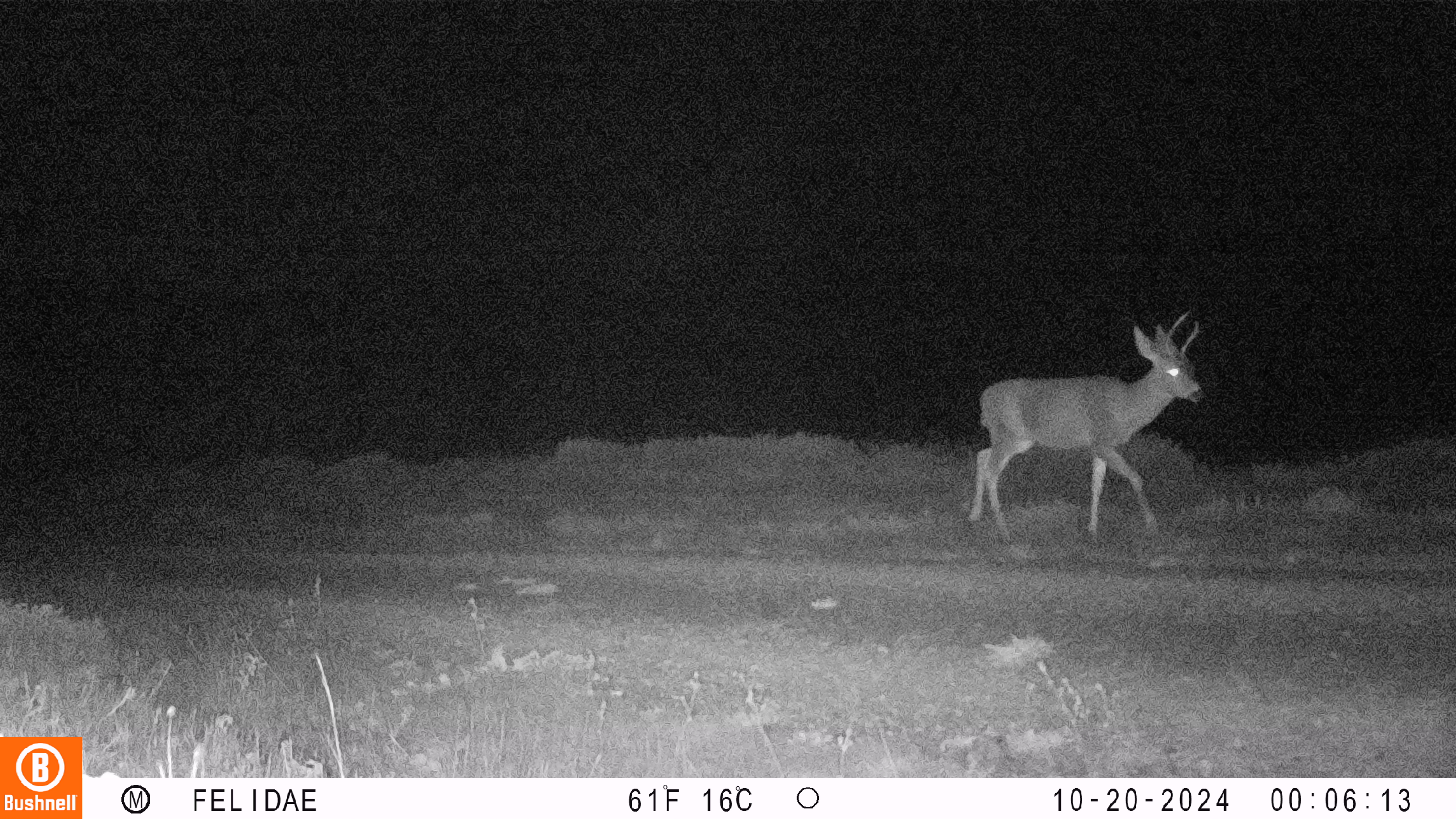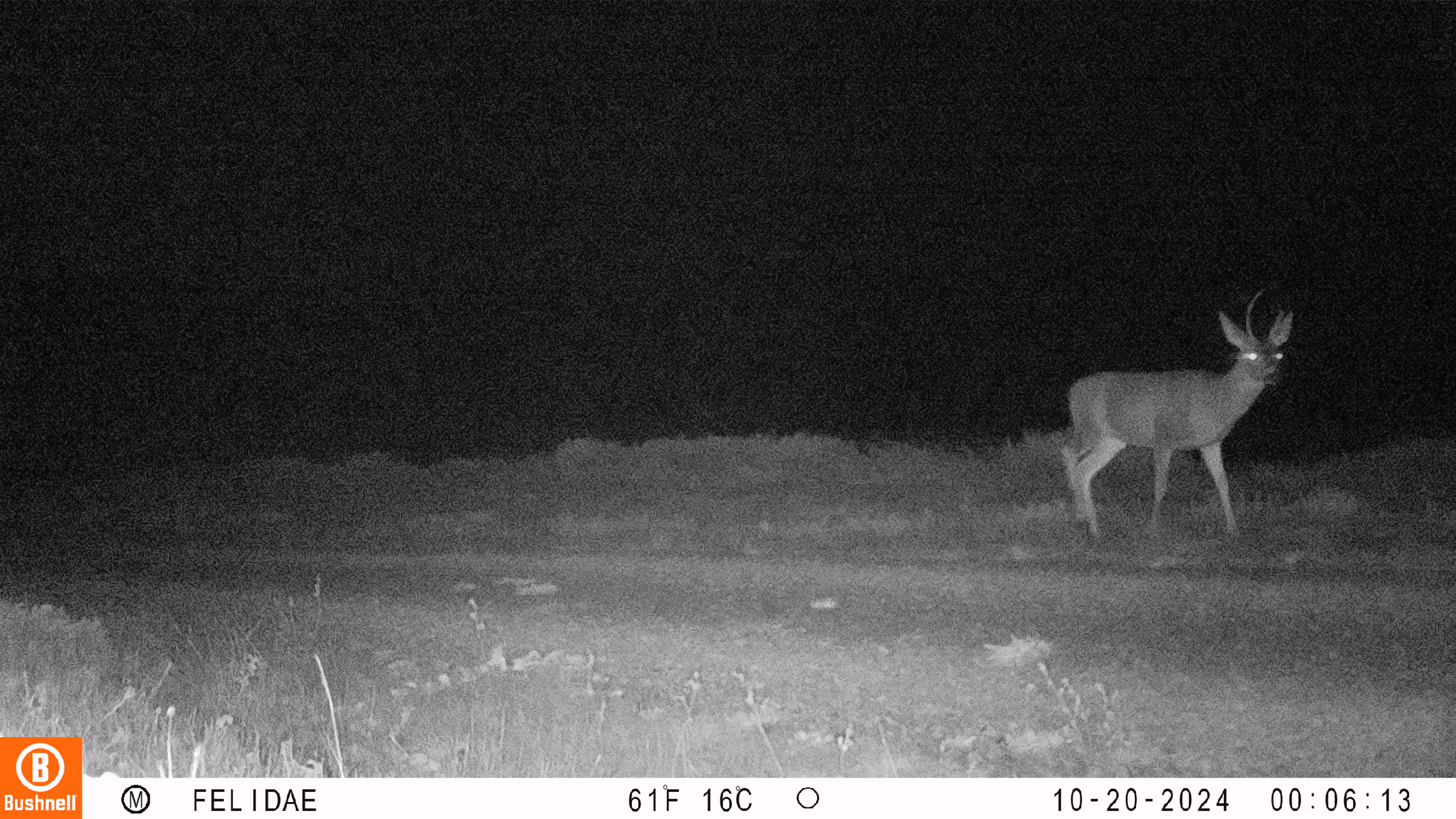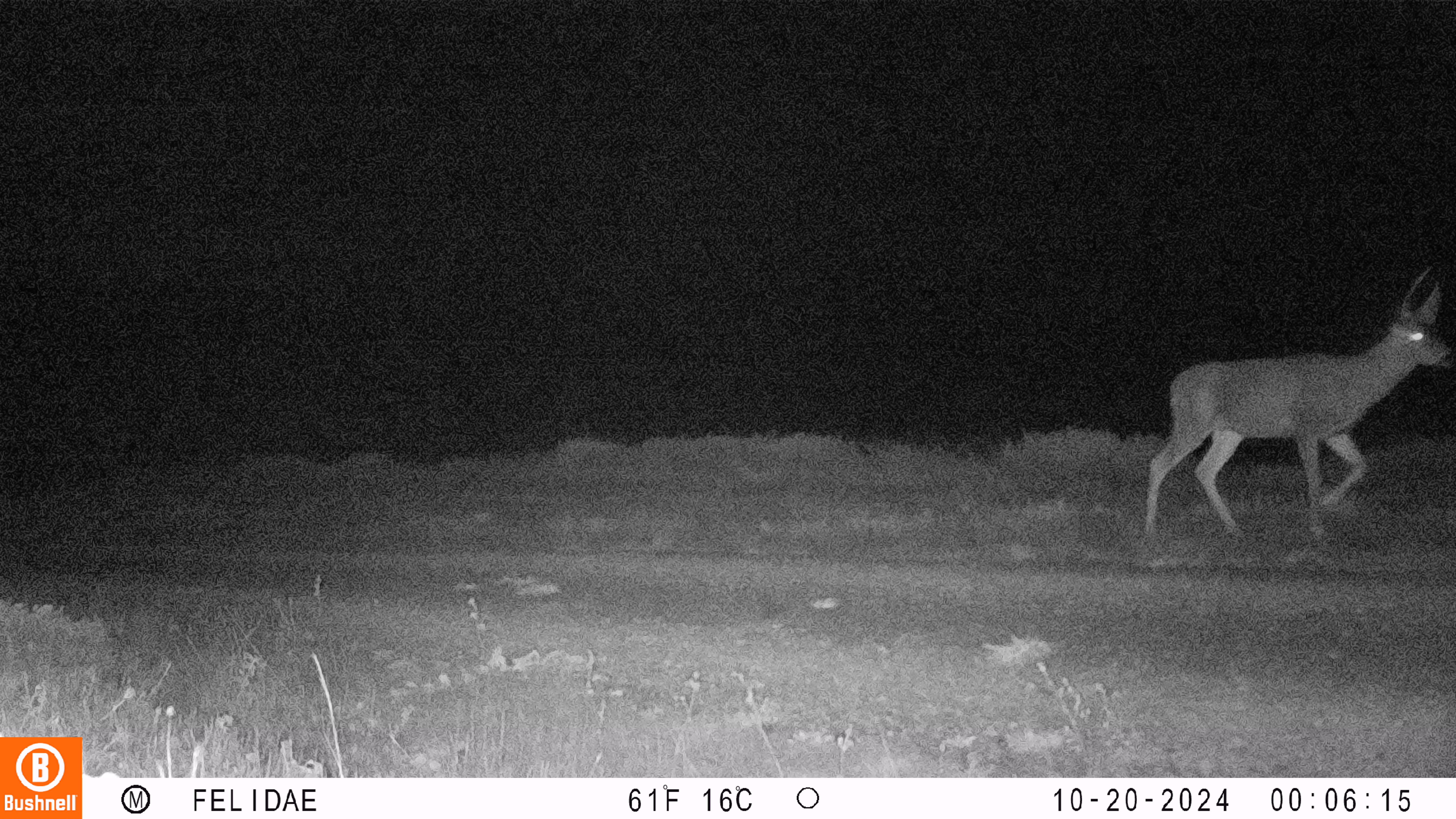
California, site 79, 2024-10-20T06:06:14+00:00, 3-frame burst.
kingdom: Animalia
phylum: Chordata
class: Mammalia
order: Artiodactyla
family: Cervidae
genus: Odocoileus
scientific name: Odocoileus hemionus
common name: mule deer